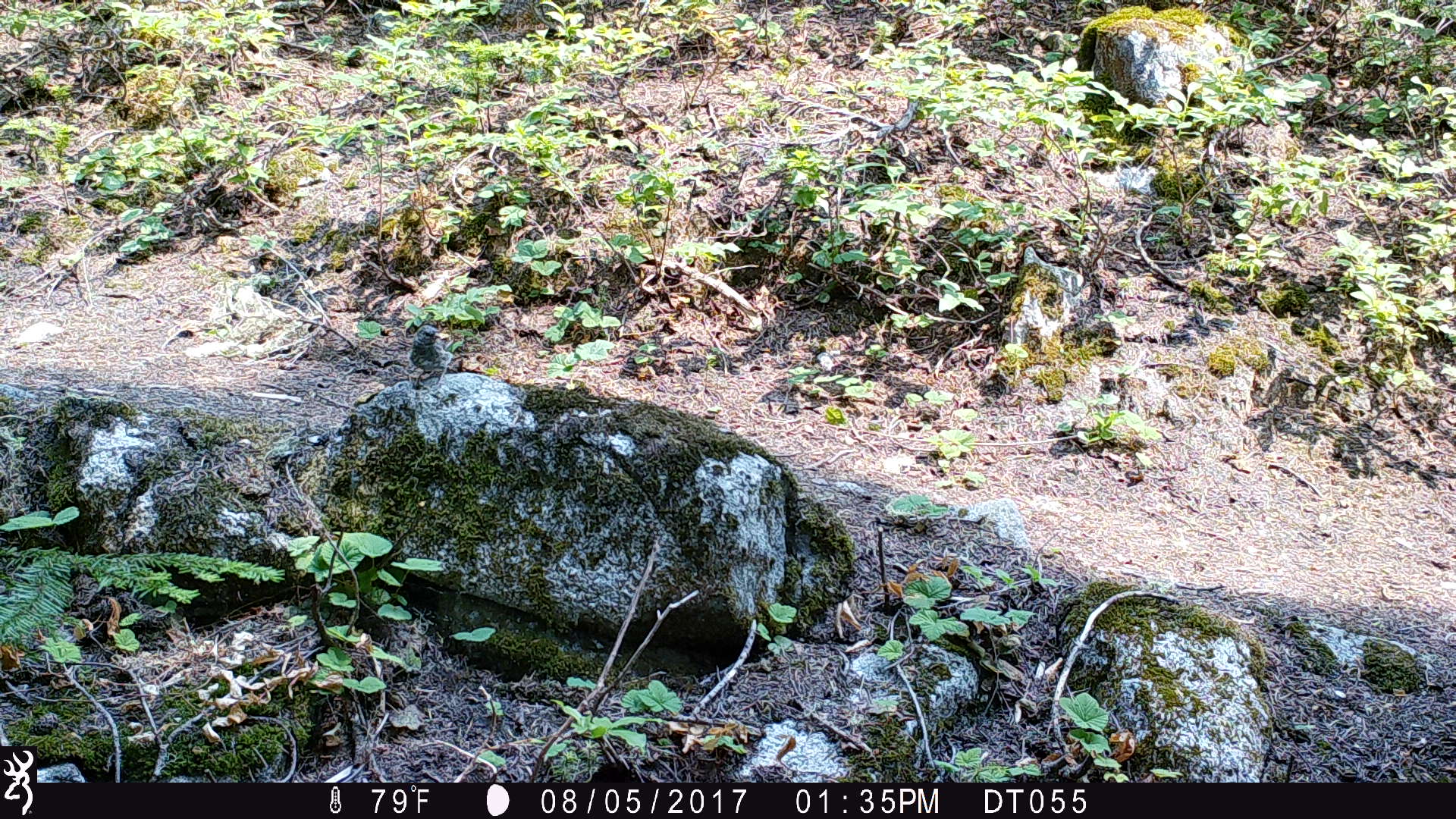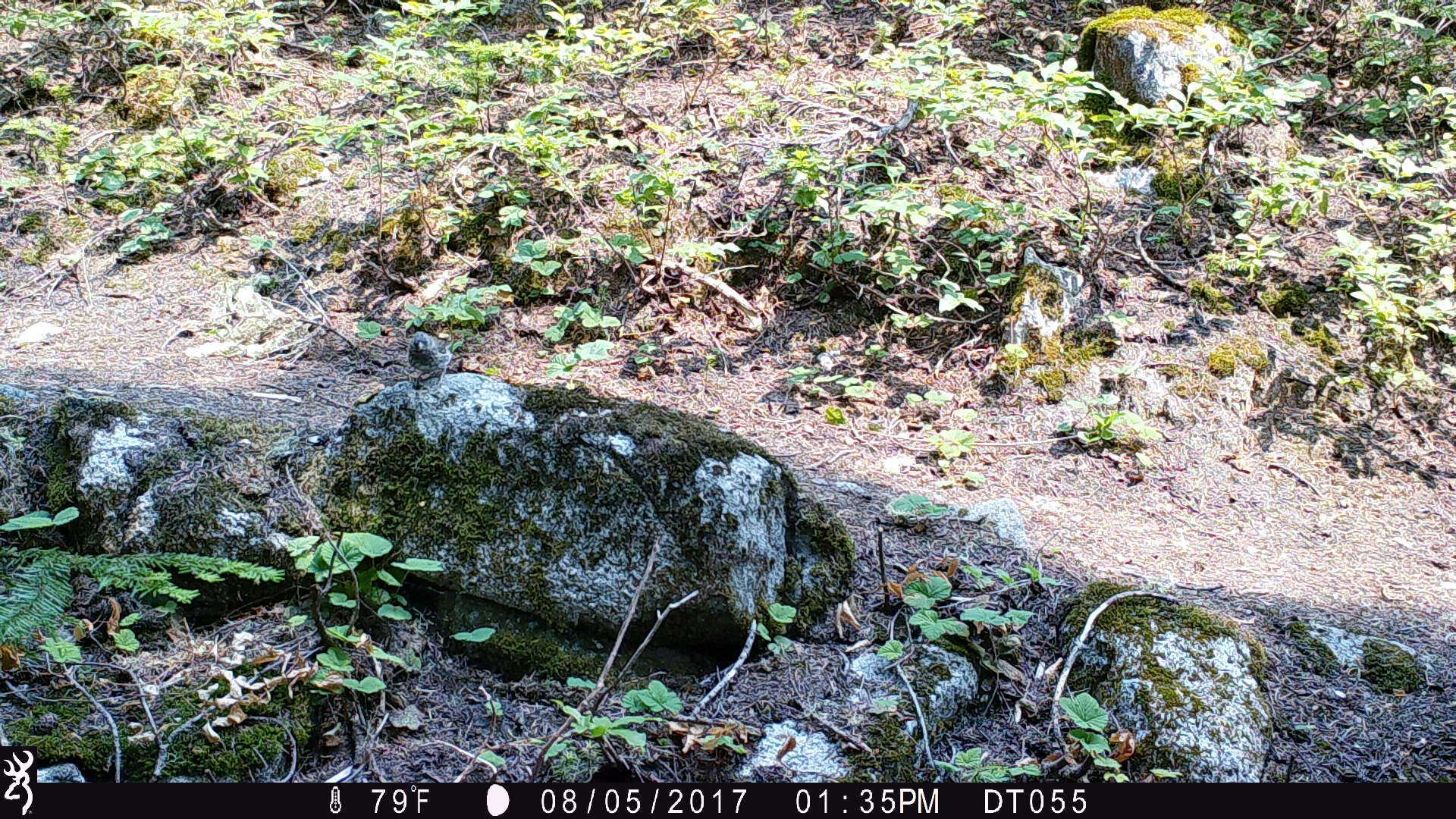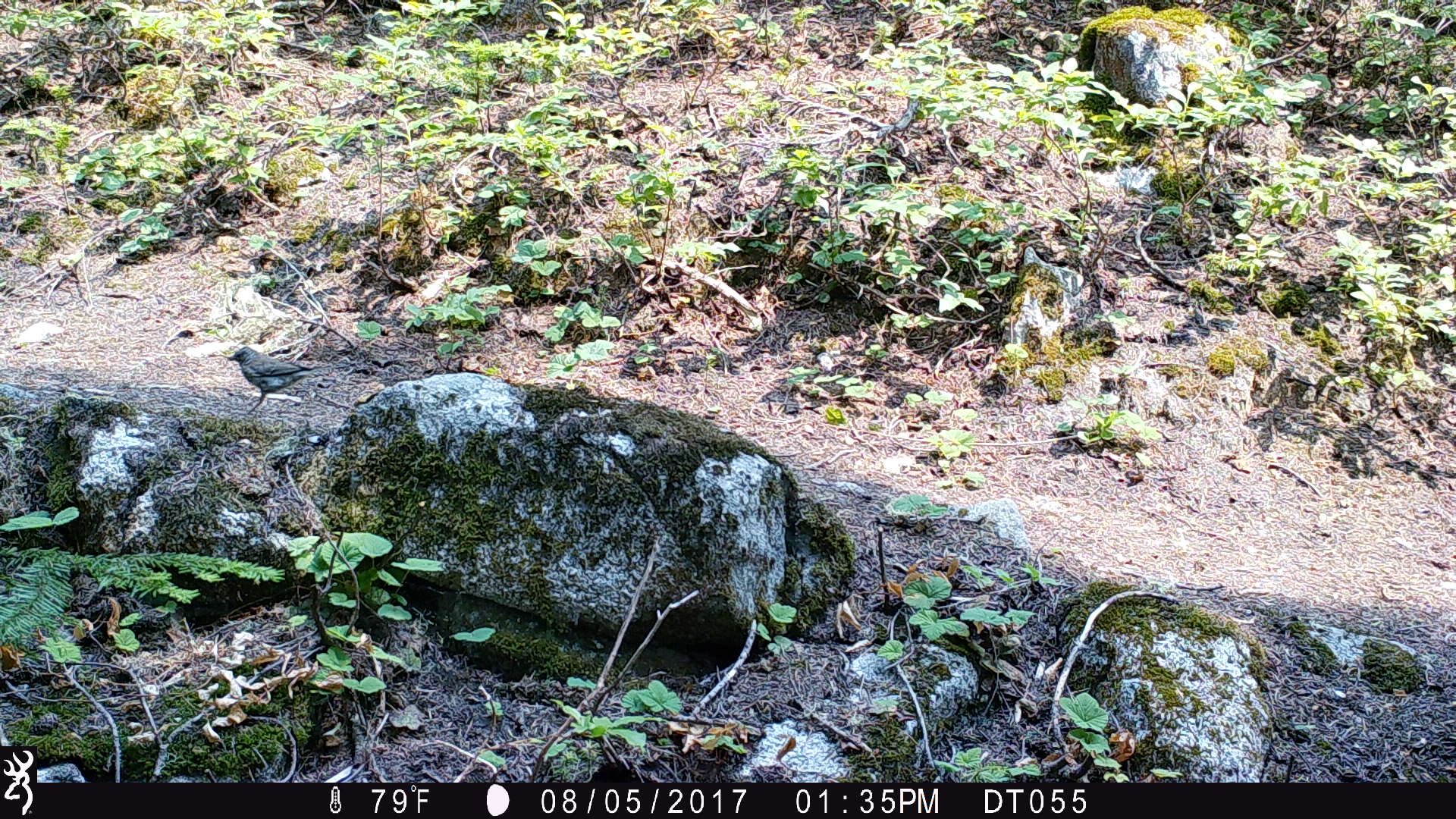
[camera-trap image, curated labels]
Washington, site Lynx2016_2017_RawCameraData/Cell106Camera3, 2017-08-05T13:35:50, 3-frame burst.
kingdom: Animalia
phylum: Chordata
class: Aves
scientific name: Aves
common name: birds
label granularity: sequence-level